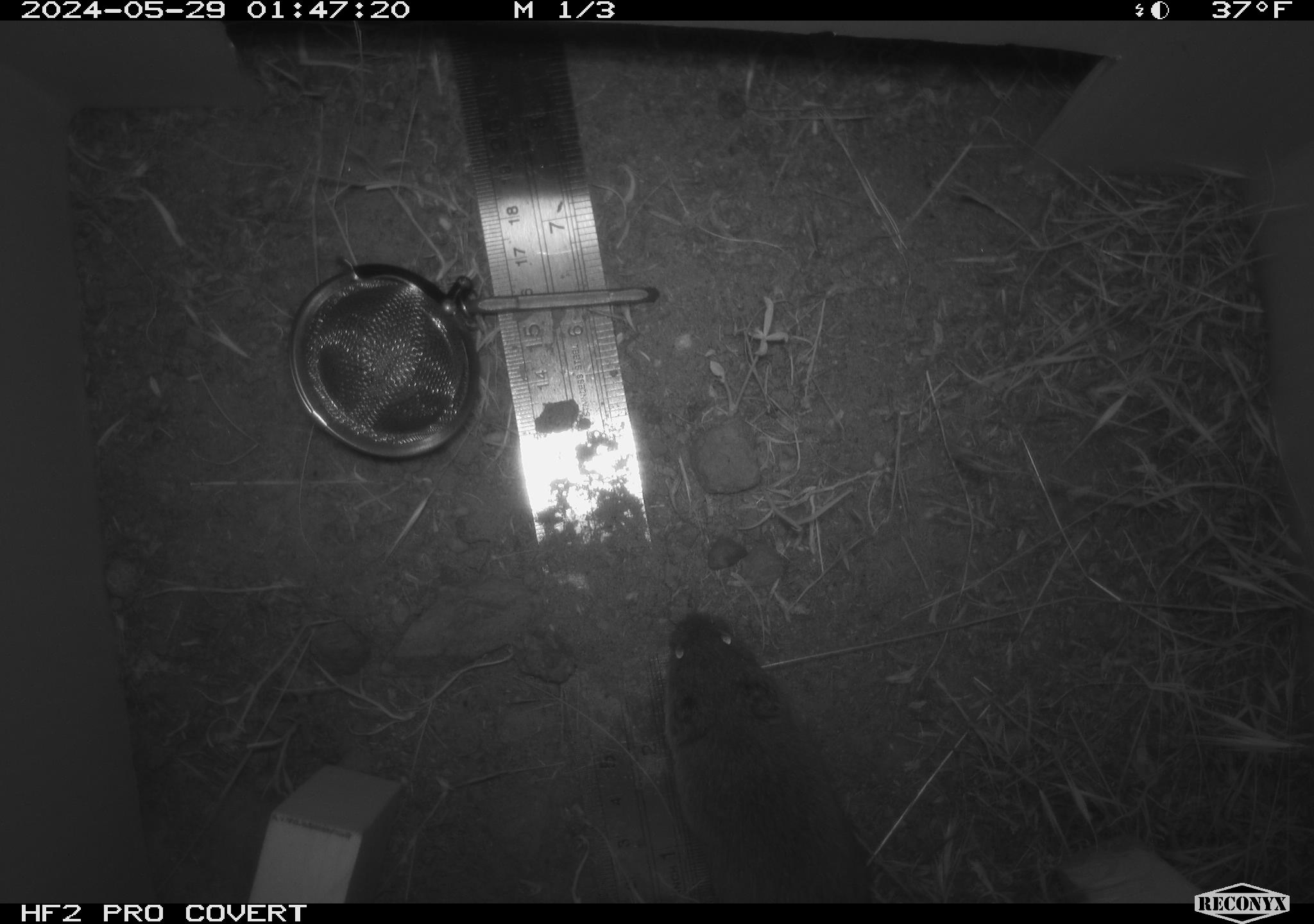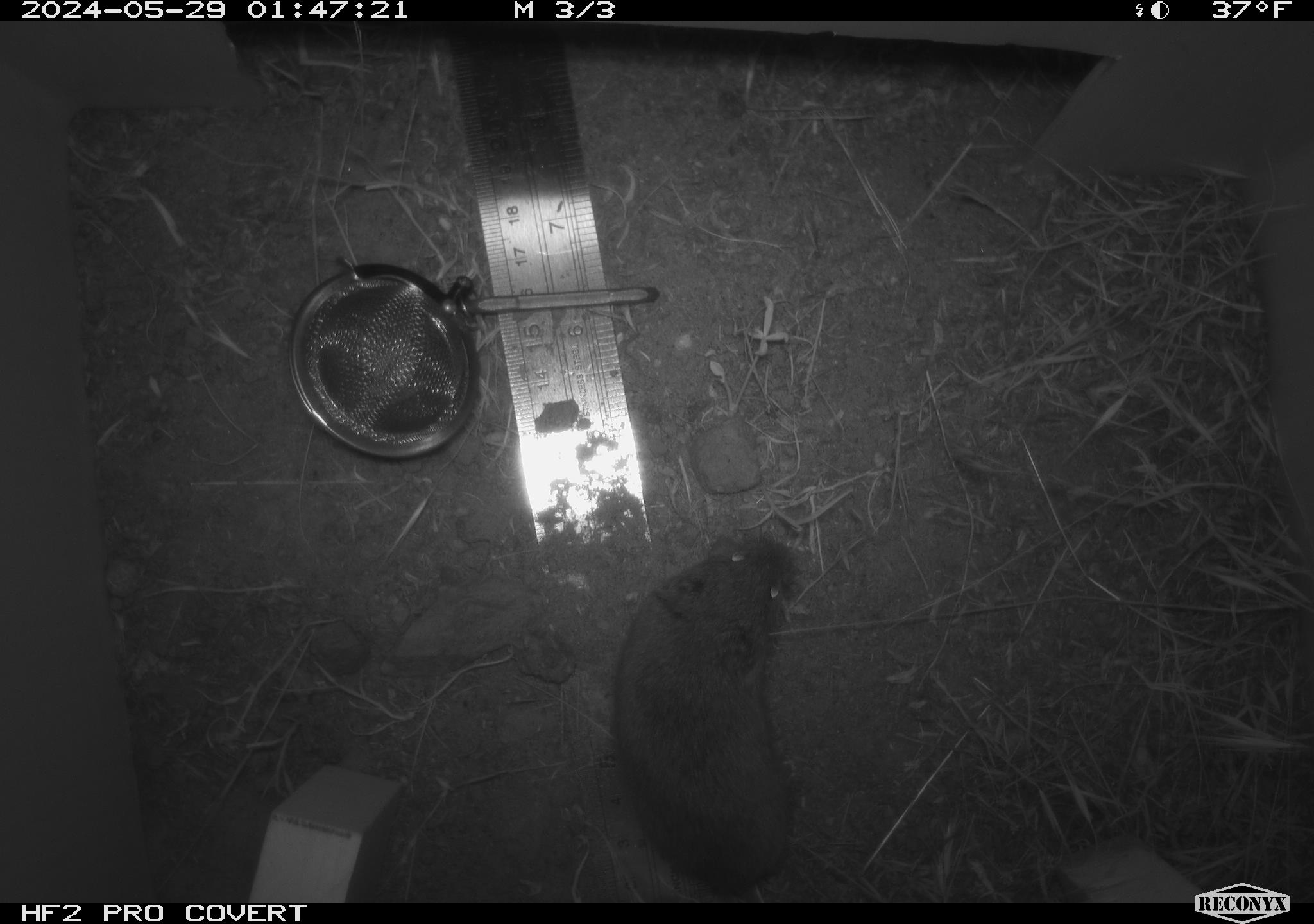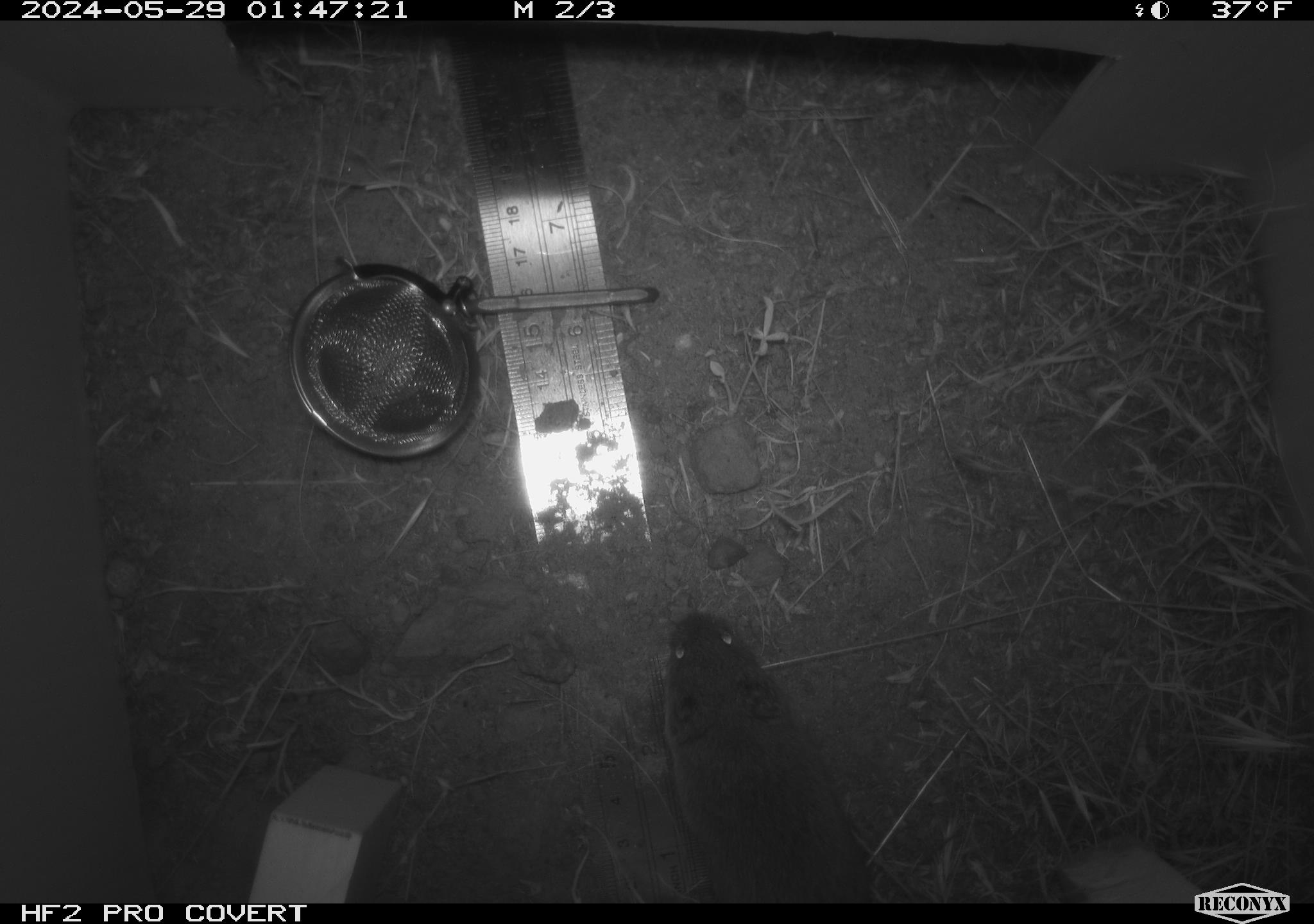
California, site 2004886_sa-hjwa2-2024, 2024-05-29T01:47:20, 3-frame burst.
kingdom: Animalia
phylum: Chordata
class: Mammalia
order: Rodentia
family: Cricetidae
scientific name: Cricetidae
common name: hamsters, voles, lemmings, and allies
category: cricetidae family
Cricetidae family (hamsters, voles, lemmings, and allies) (Cricetidae).